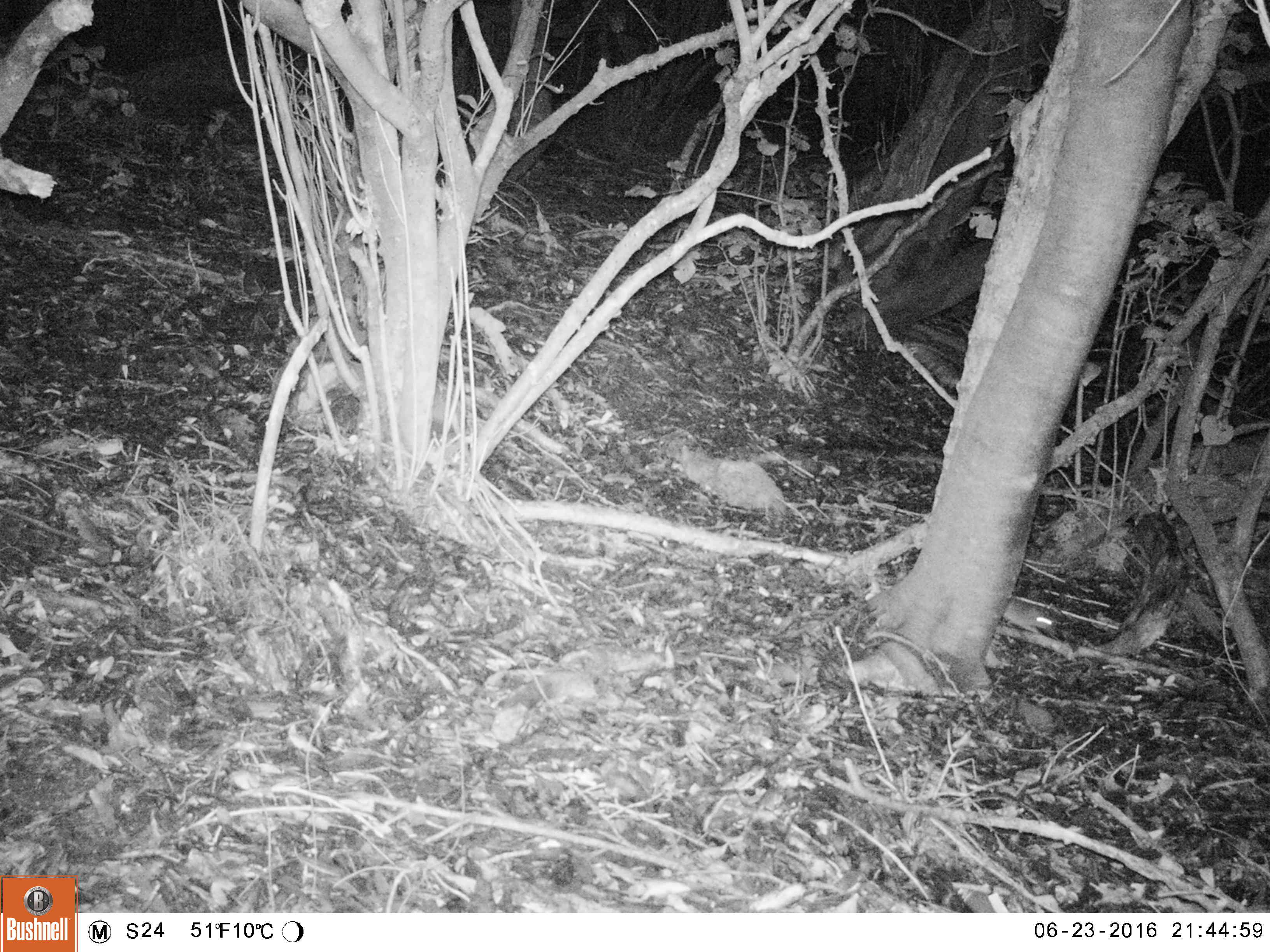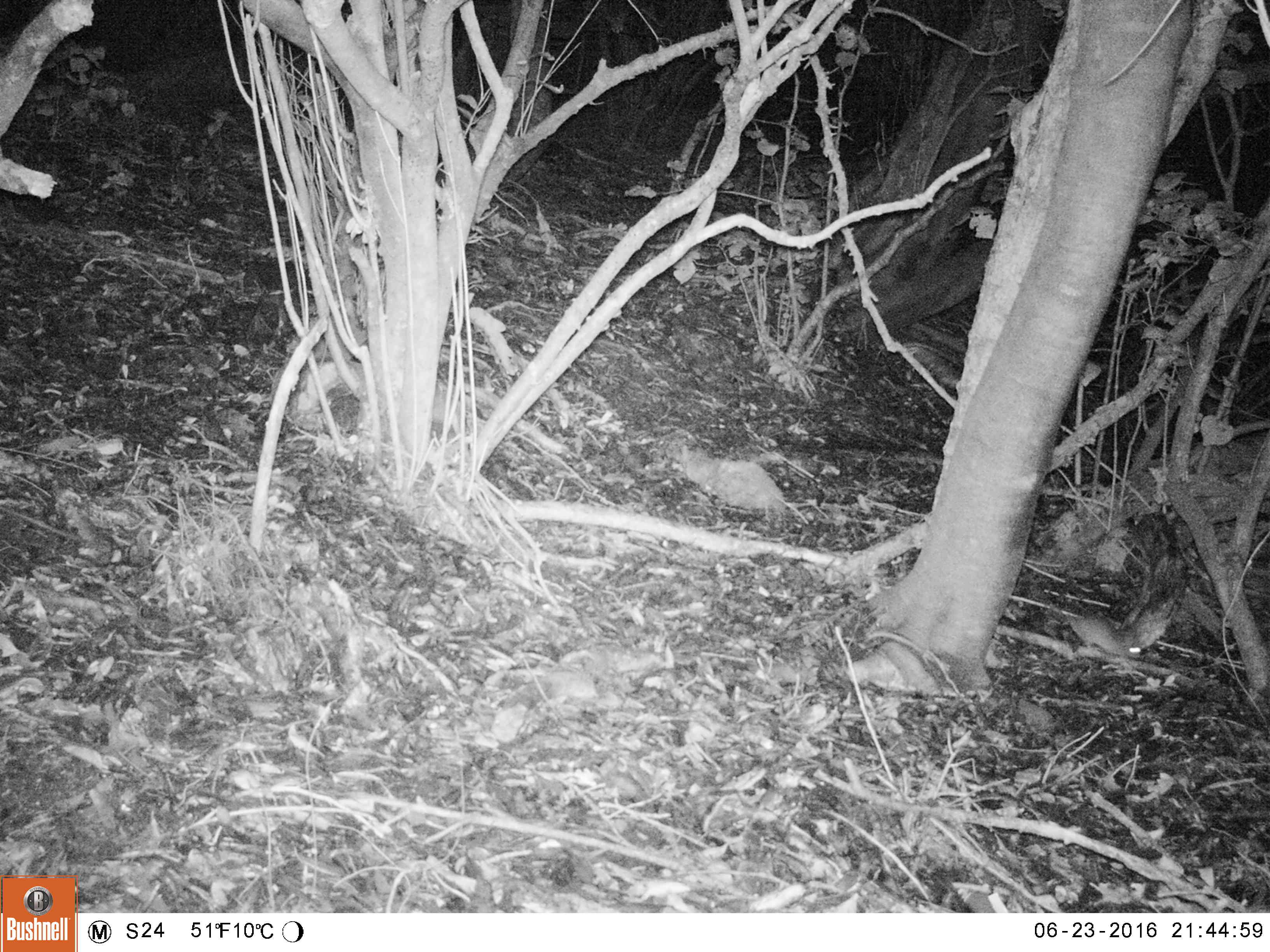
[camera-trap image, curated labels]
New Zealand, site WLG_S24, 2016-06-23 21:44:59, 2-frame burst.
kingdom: Animalia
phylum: Chordata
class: Mammalia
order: Rodentia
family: Muridae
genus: Mus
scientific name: Mus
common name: mouse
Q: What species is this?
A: Mouse (Mus).